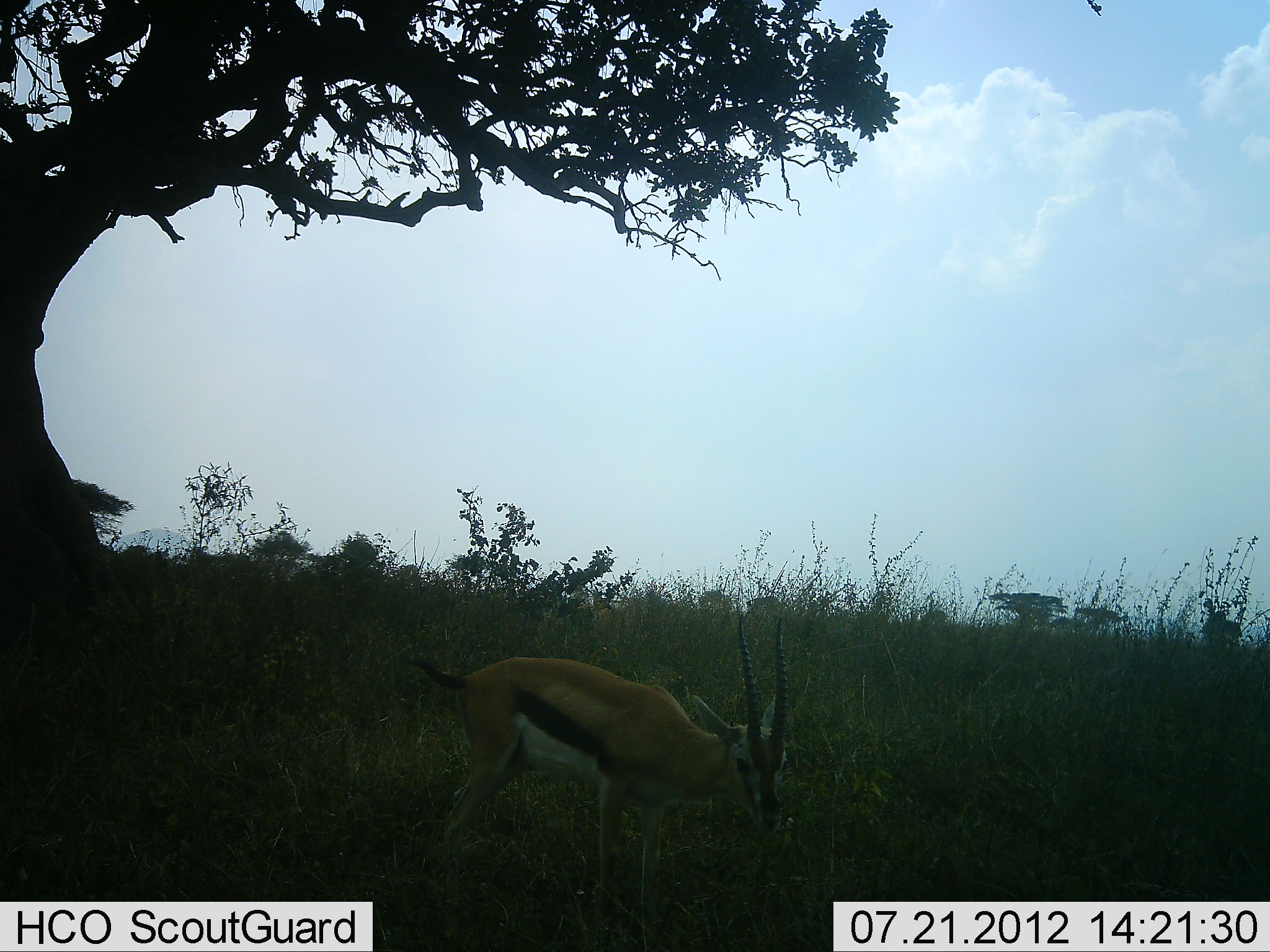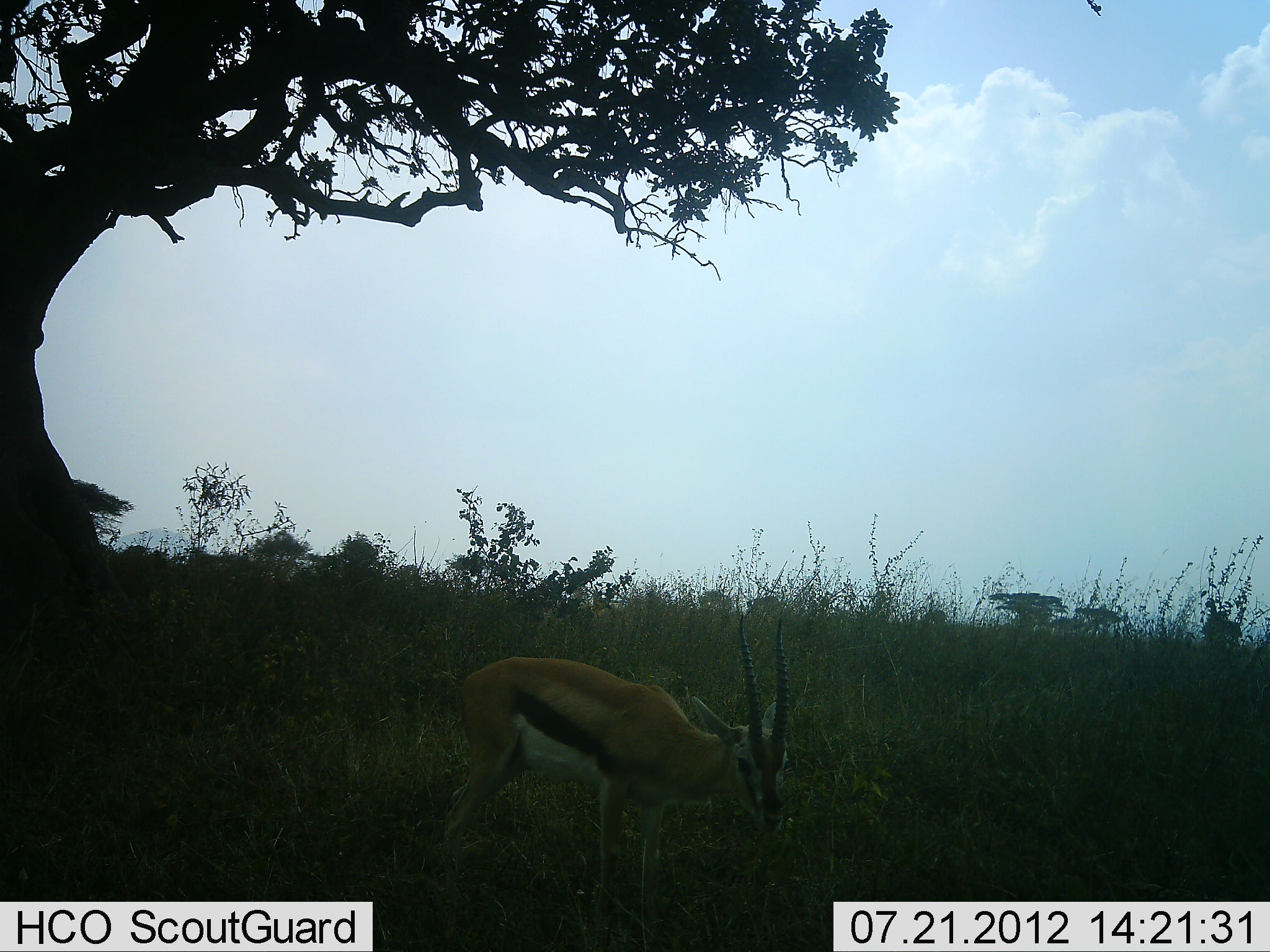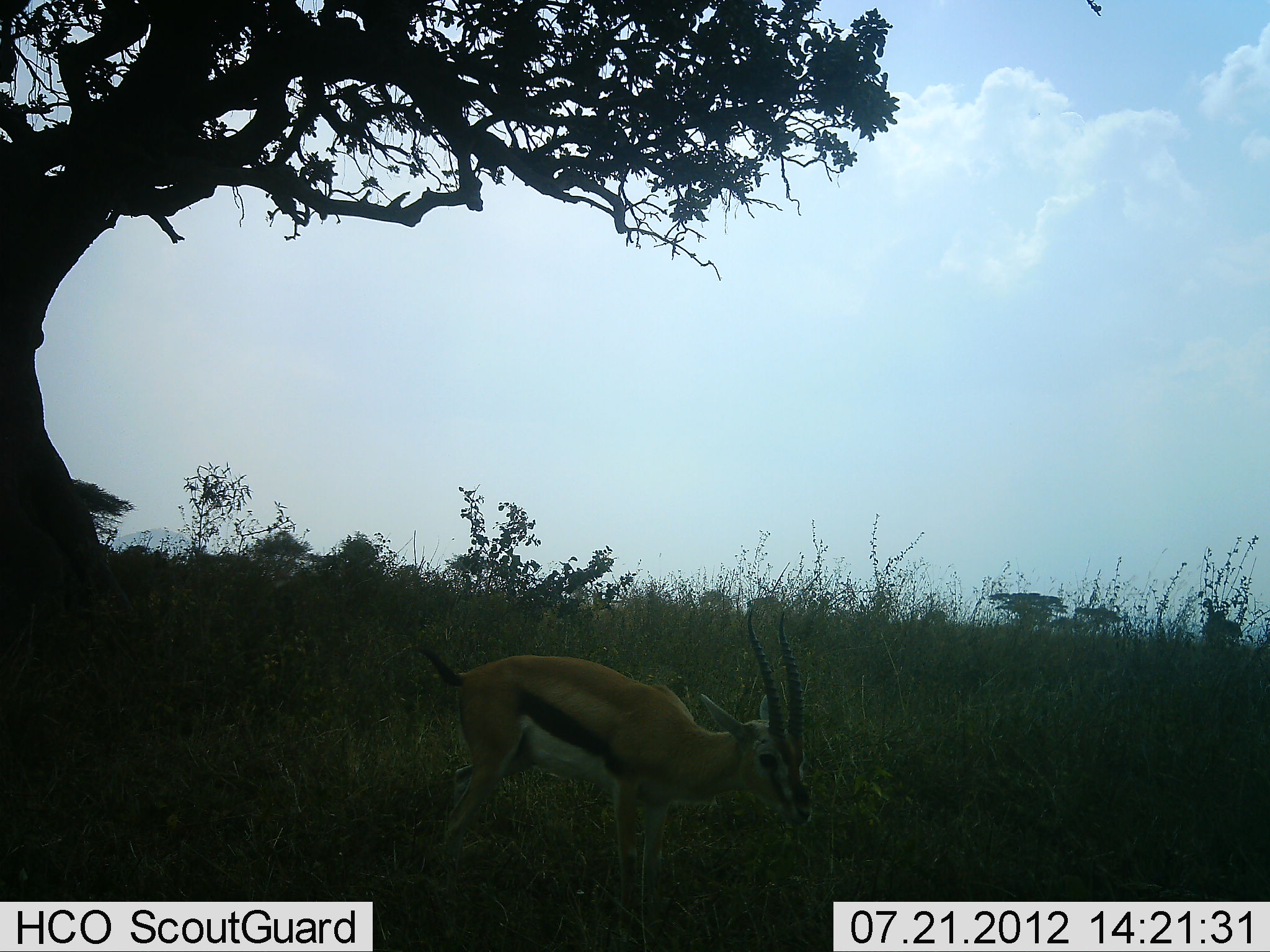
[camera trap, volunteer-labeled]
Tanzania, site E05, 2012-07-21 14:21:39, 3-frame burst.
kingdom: Animalia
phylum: Chordata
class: Mammalia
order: Artiodactyla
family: Bovidae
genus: Eudorcas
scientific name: Eudorcas thomsonii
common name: thomson's gazelle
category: gazellethomsons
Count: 1.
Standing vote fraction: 100%.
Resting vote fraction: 0%.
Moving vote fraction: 0%.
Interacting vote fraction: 0%.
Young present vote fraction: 0%.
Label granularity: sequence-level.